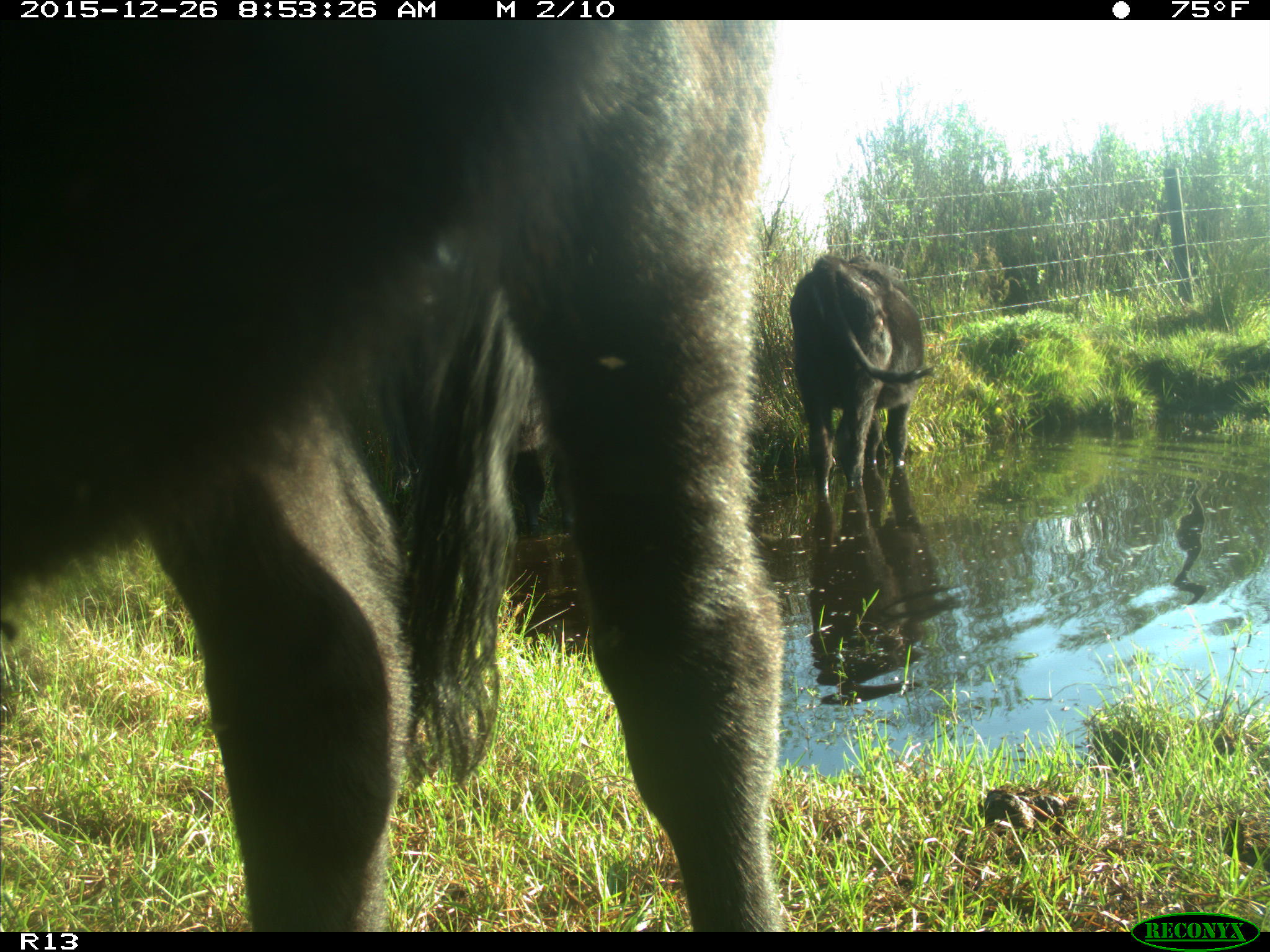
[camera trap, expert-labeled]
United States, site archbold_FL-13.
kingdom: Animalia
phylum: Chordata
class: Mammalia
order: Artiodactyla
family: Bovidae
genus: Bos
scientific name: Bos taurus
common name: domestic cow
Bos taurus (domestic cow).